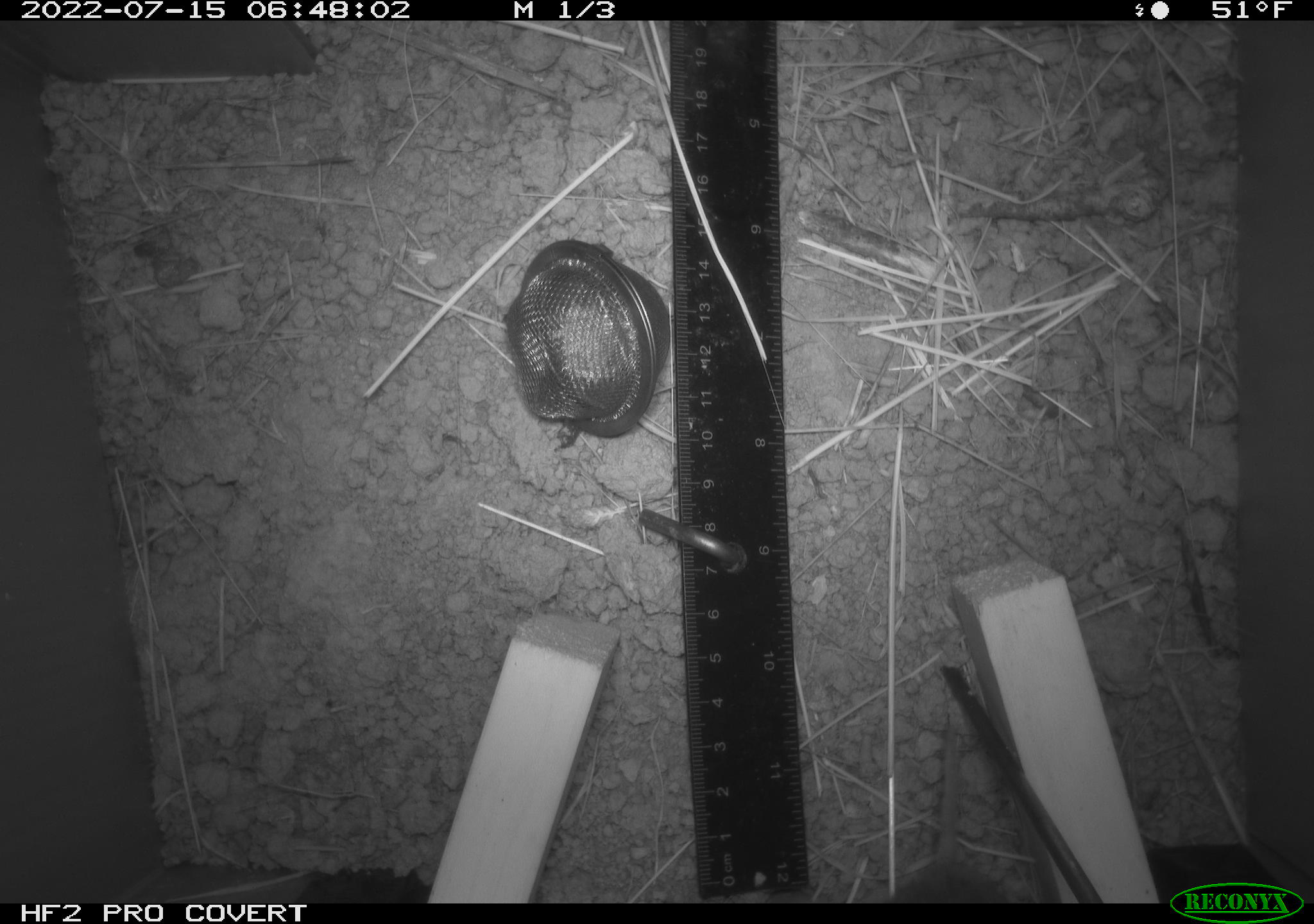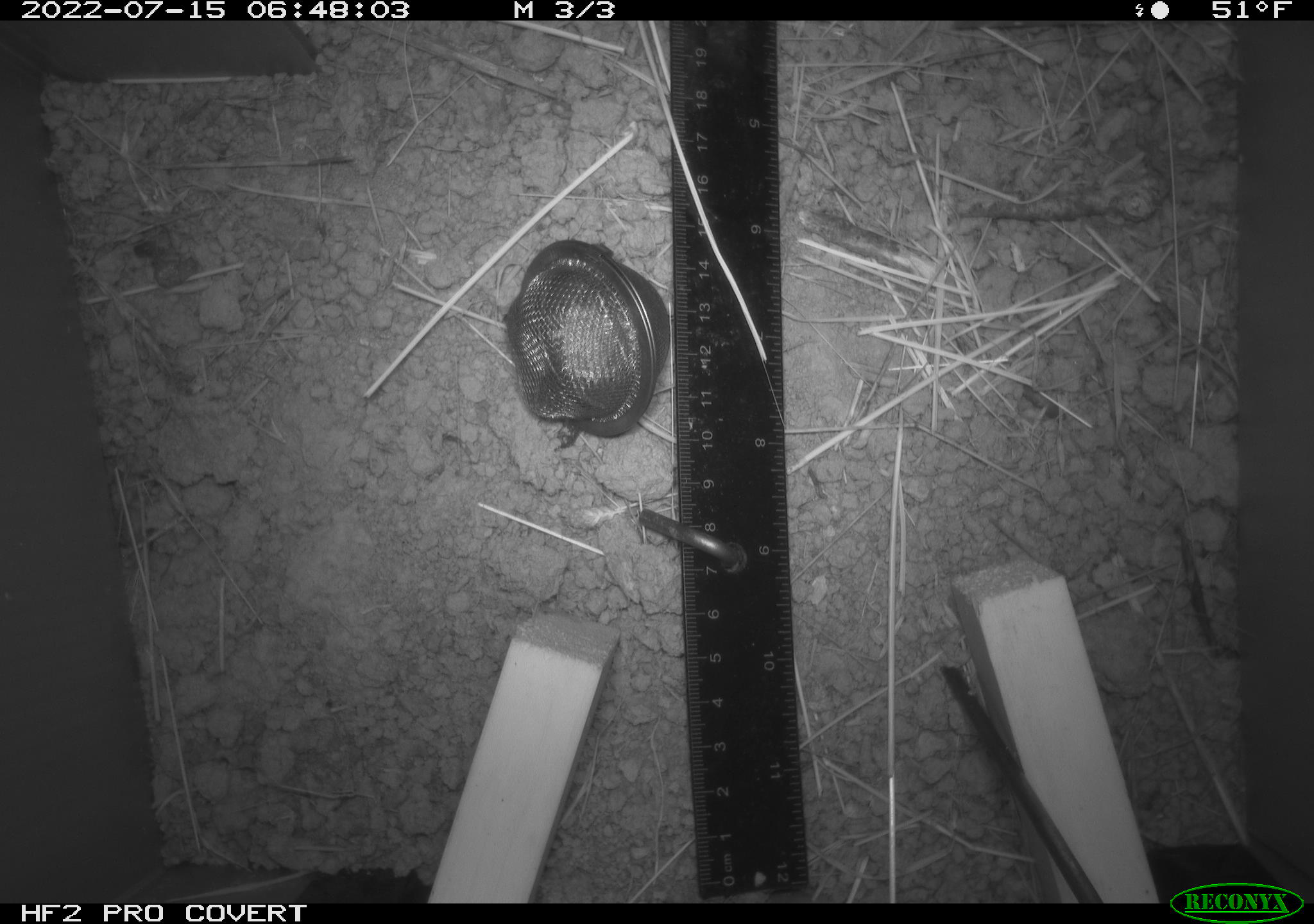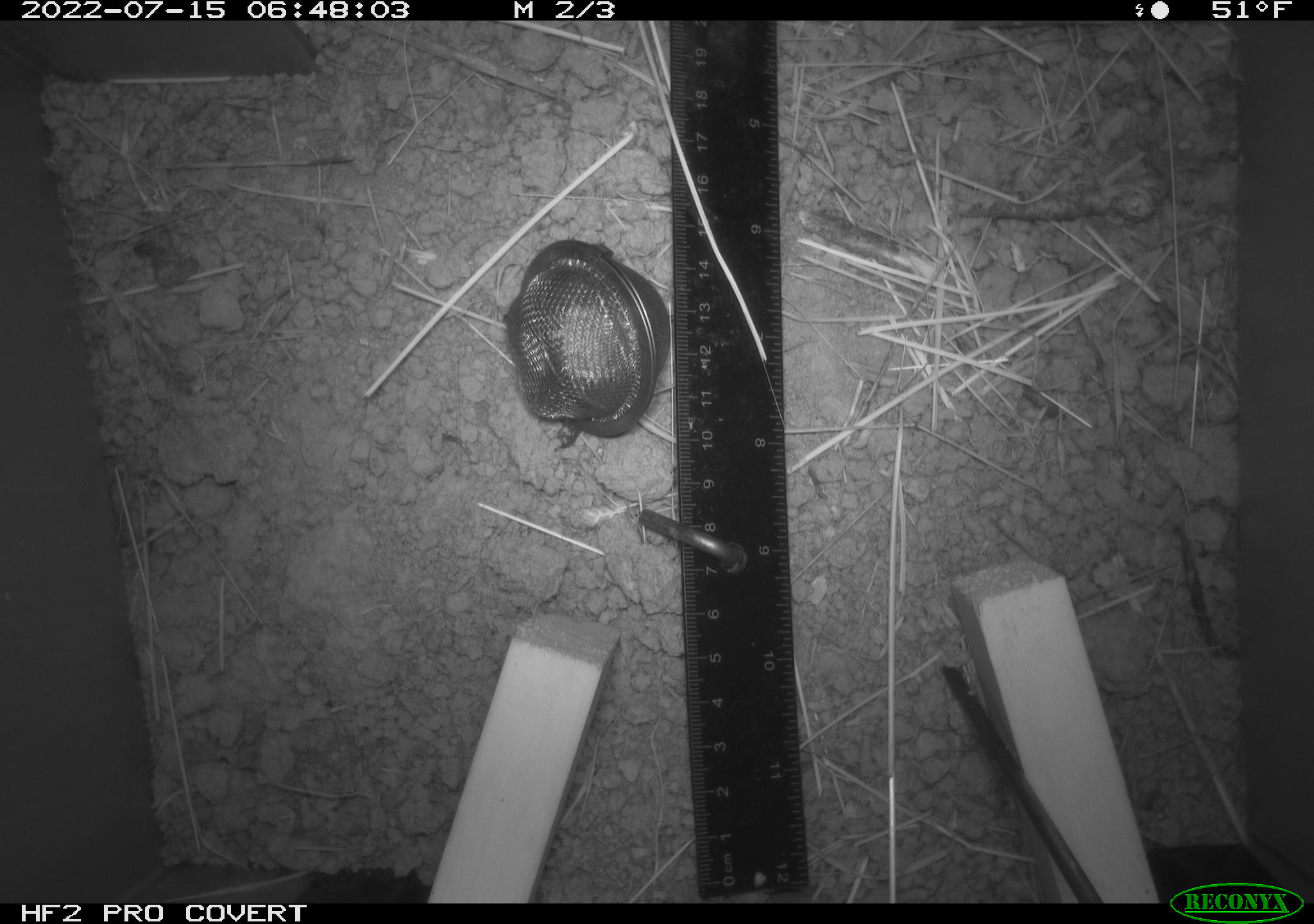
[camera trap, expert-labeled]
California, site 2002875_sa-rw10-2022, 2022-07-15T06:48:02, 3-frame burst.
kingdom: Animalia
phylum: Chordata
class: Mammalia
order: Rodentia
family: Cricetidae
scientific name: Arvicolinae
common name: voles, lemmings, and muskrats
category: arvicolinae subfamily